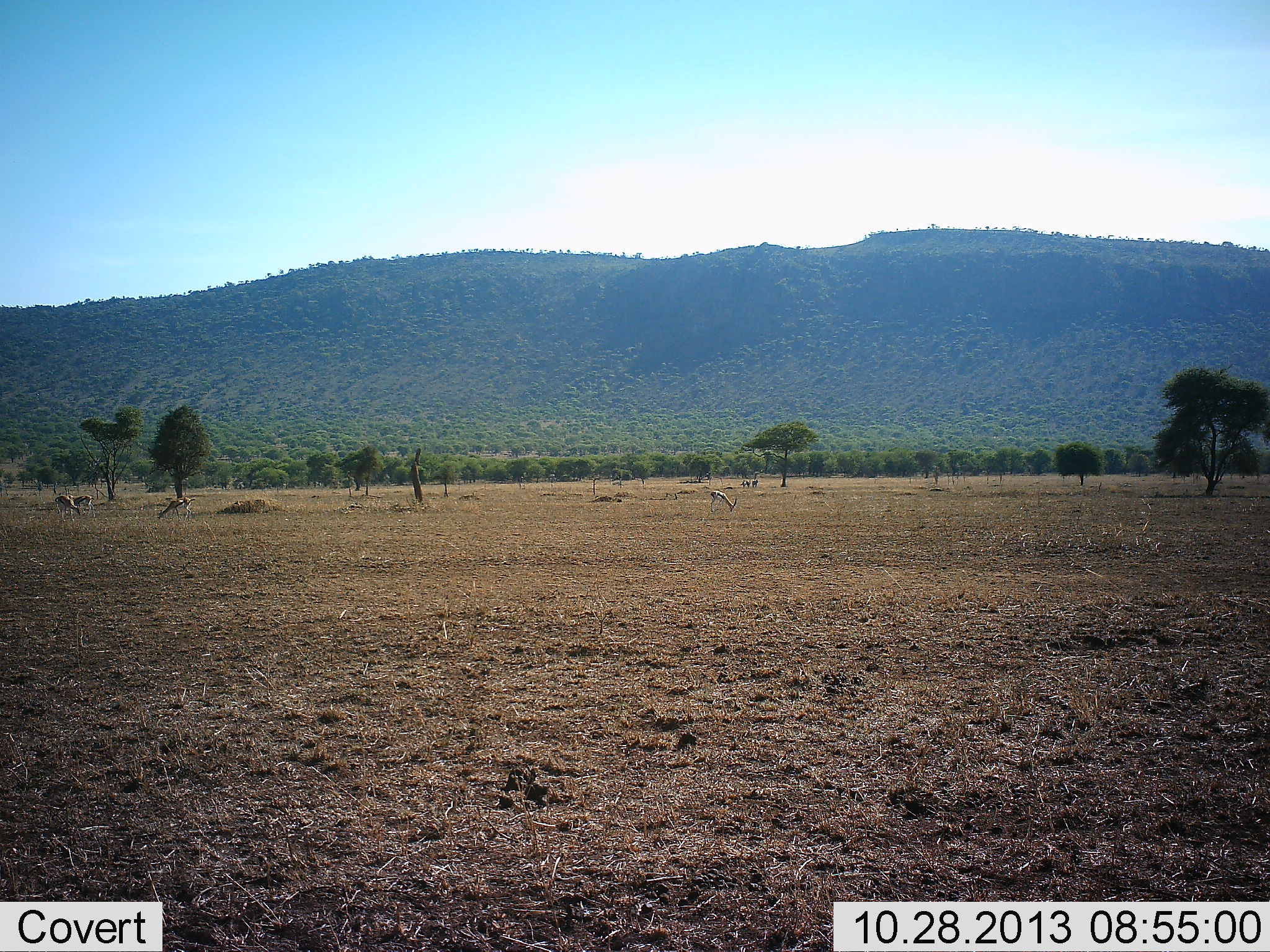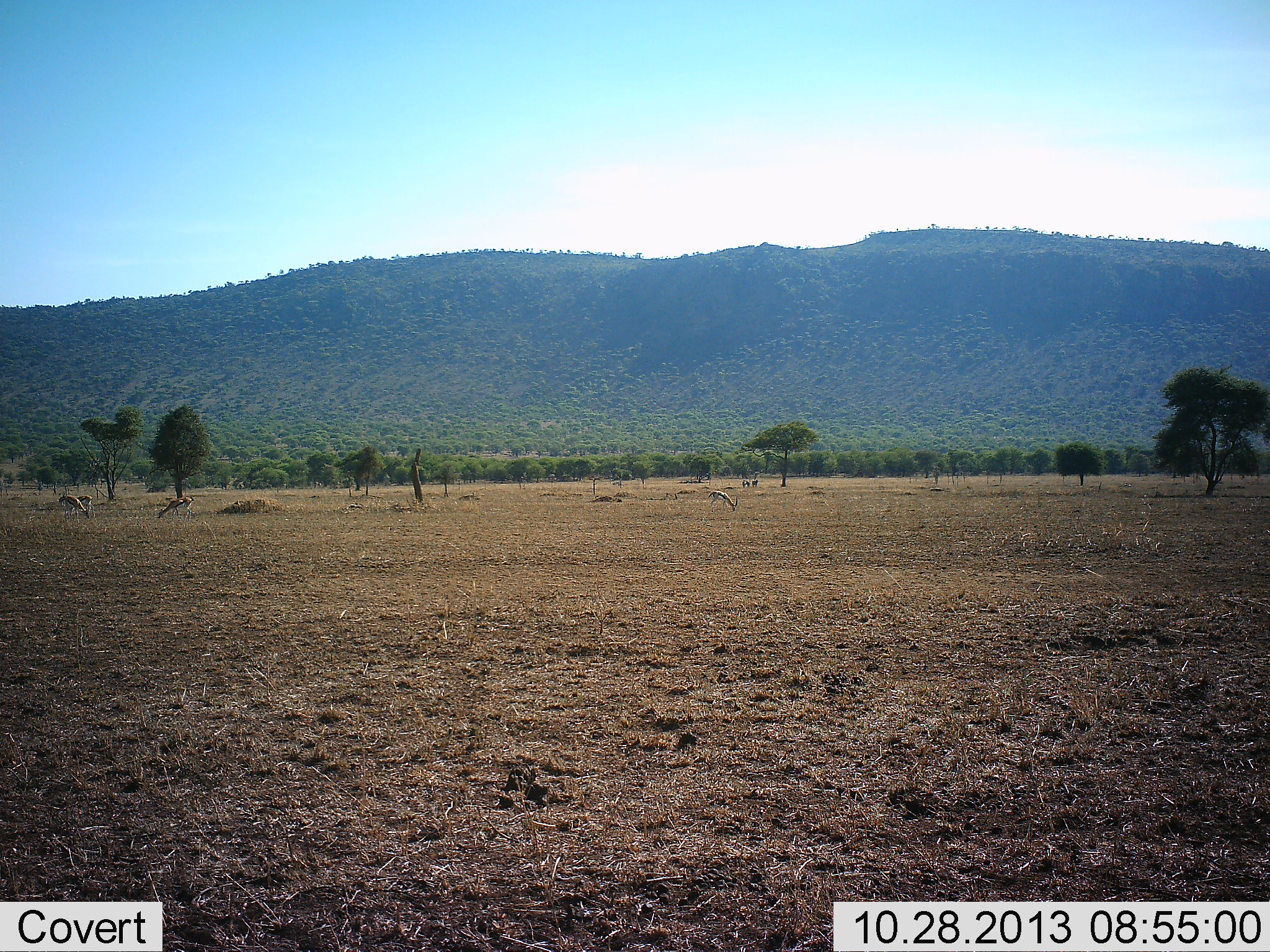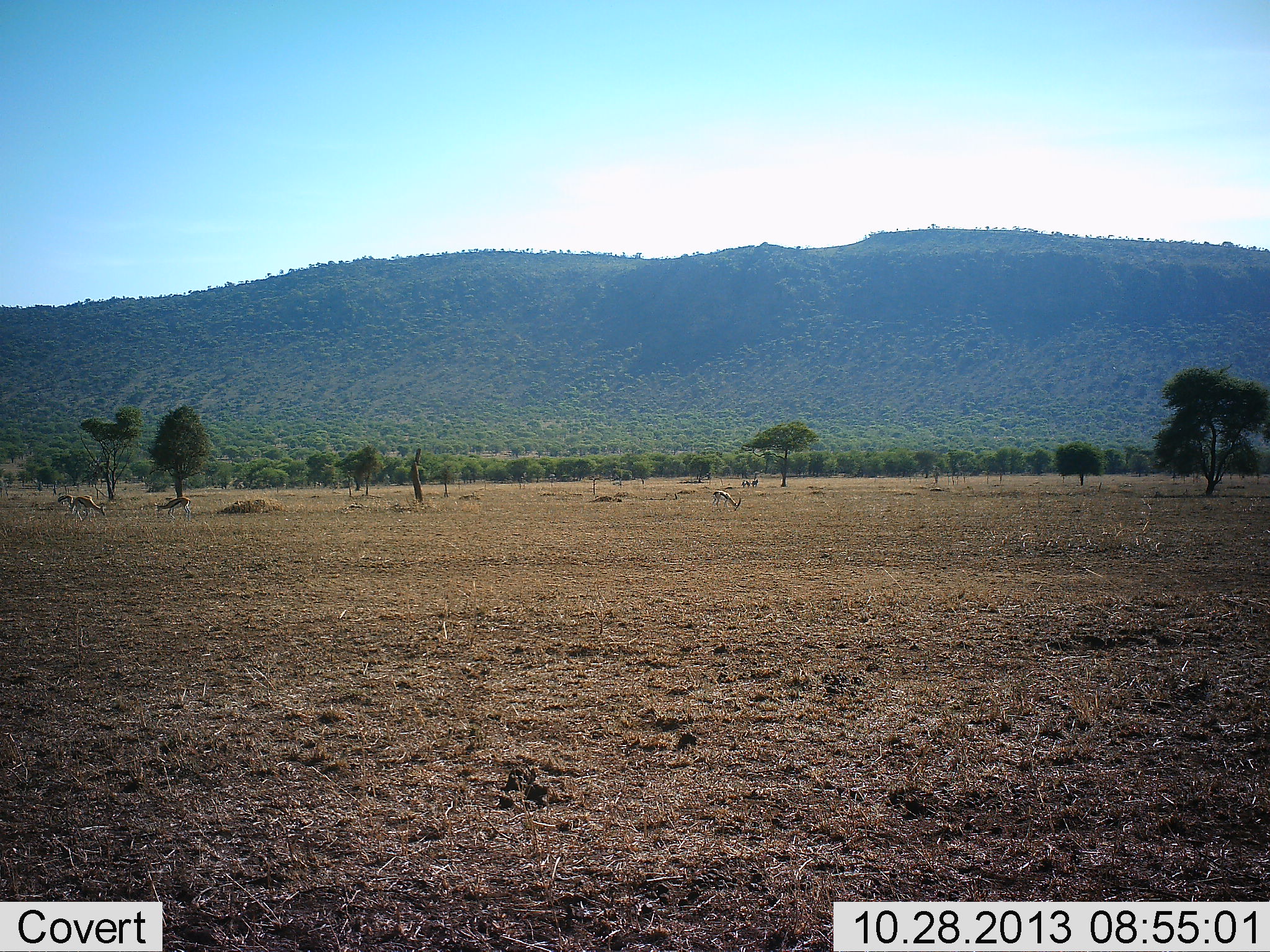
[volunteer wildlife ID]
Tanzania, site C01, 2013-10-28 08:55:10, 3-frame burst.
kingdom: Animalia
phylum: Chordata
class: Mammalia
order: Artiodactyla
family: Bovidae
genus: Eudorcas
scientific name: Eudorcas thomsonii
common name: thomson's gazelle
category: gazellethomsons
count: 4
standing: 0%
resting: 0%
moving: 20%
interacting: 0%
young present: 0%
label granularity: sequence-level